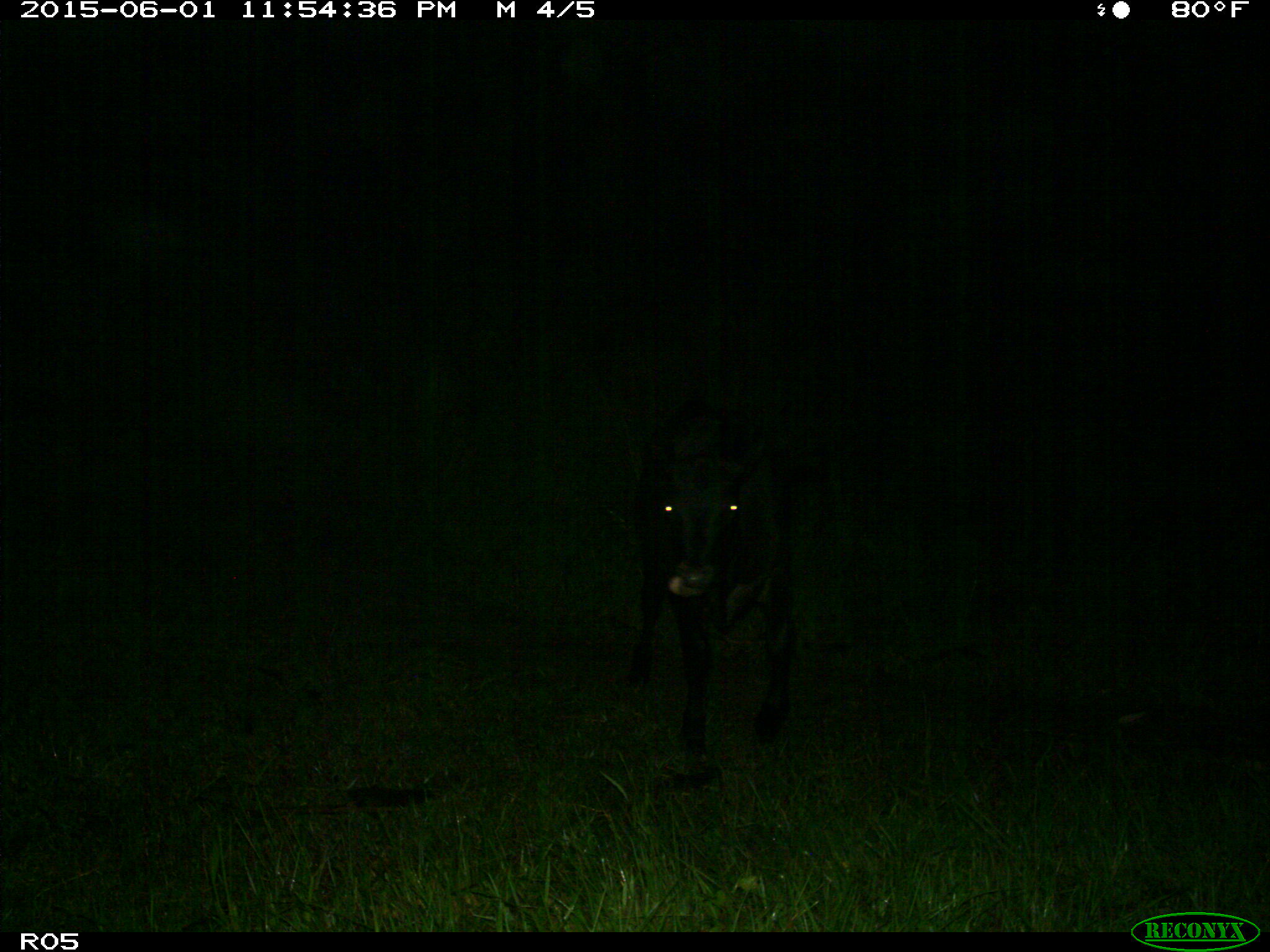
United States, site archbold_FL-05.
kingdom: Animalia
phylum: Chordata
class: Mammalia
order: Artiodactyla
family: Bovidae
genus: Bos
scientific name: Bos taurus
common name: domestic cow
Bos taurus (domestic cow).